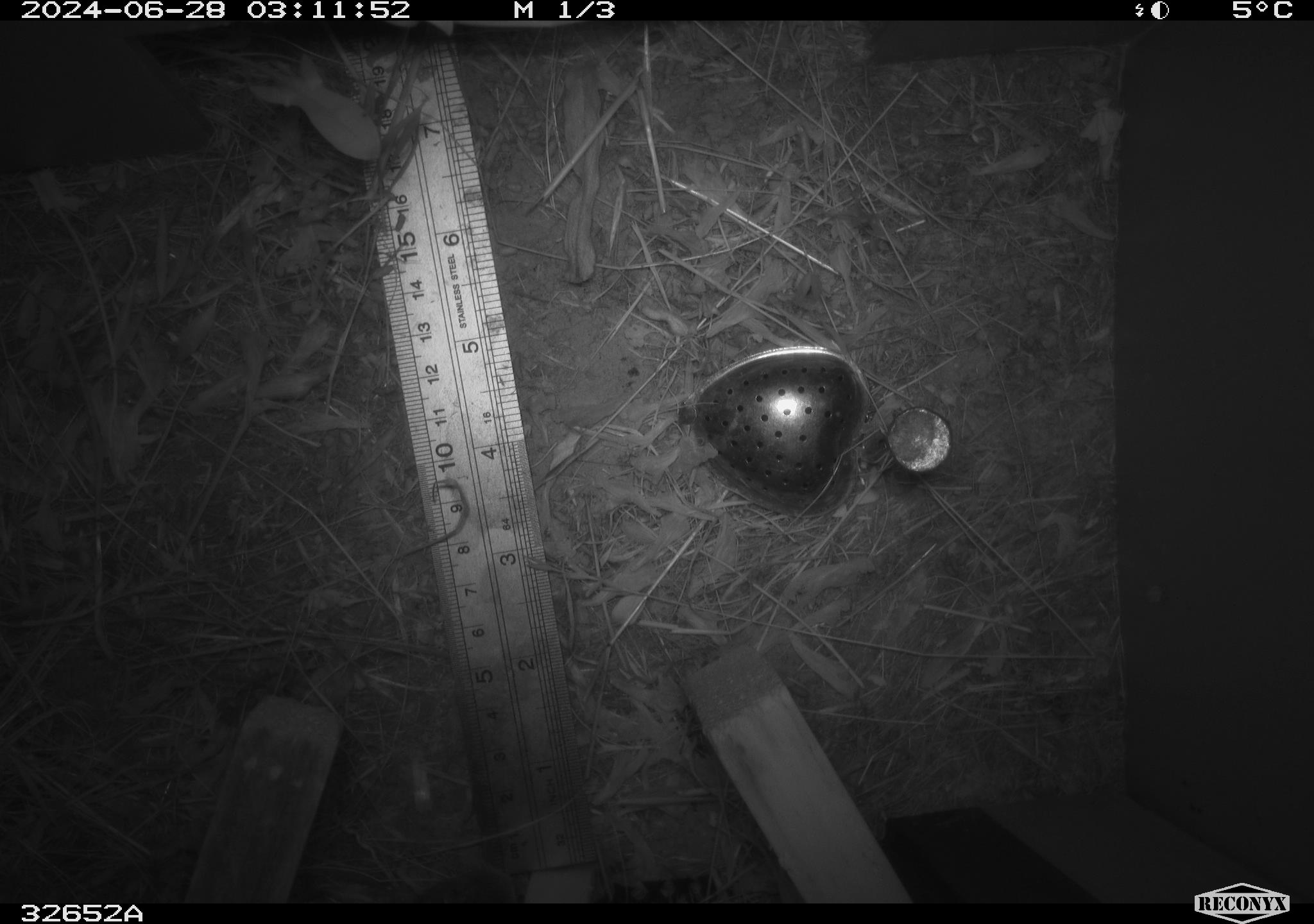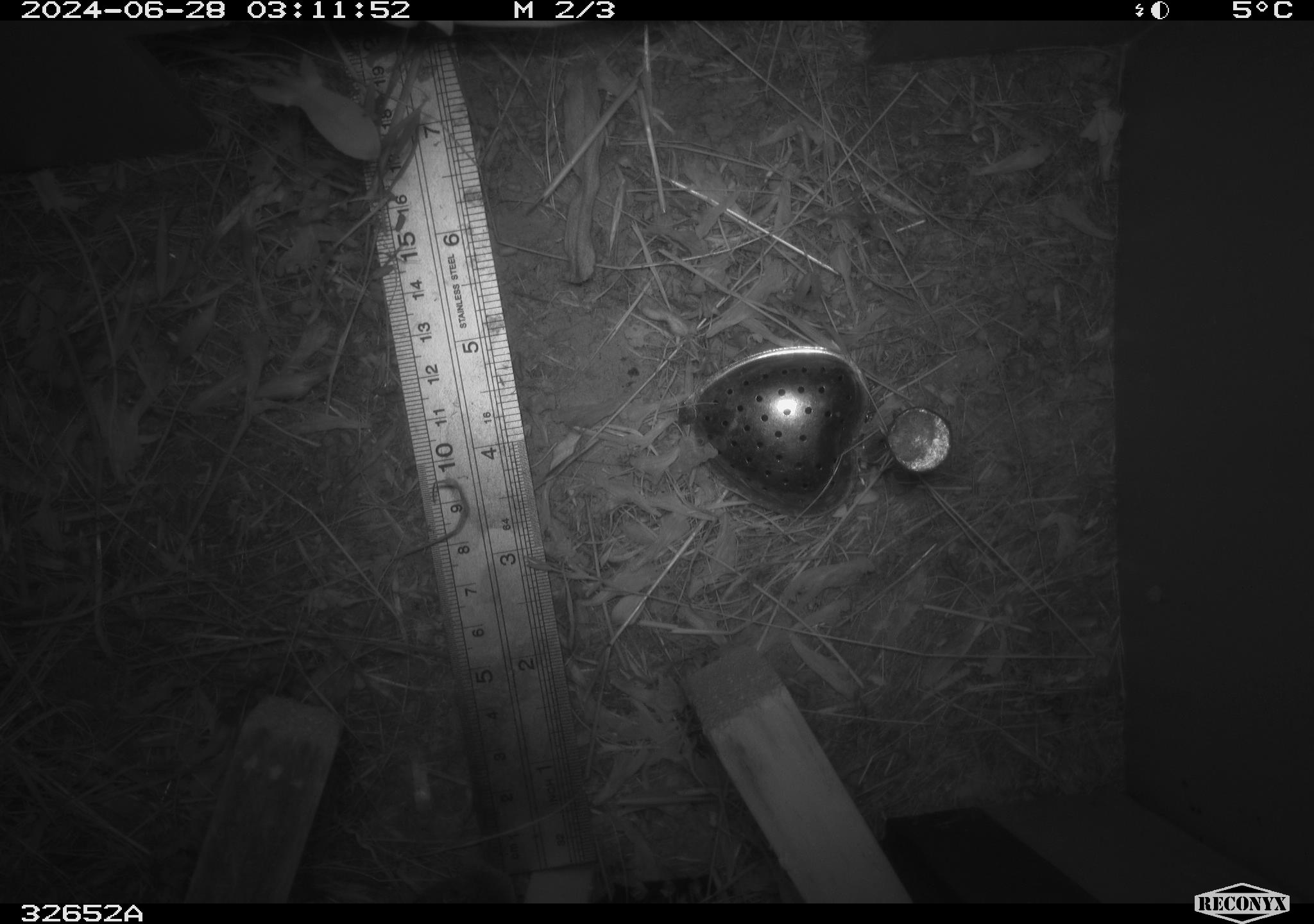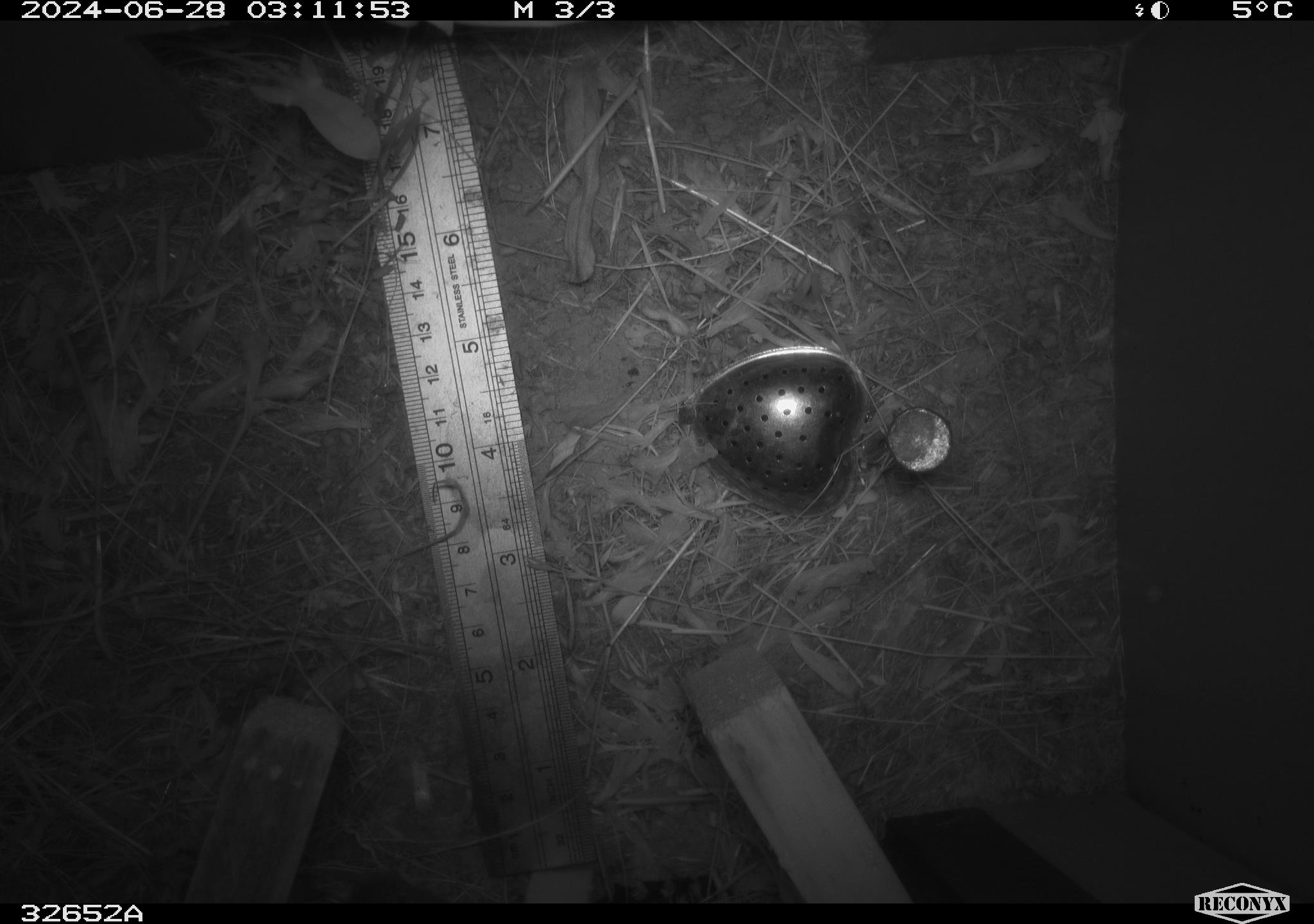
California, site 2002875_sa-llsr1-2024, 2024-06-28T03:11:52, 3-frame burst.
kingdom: Animalia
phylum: Chordata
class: Mammalia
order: Rodentia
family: Cricetidae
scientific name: Arvicolinae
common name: voles, lemmings, and muskrats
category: arvicolinae subfamily